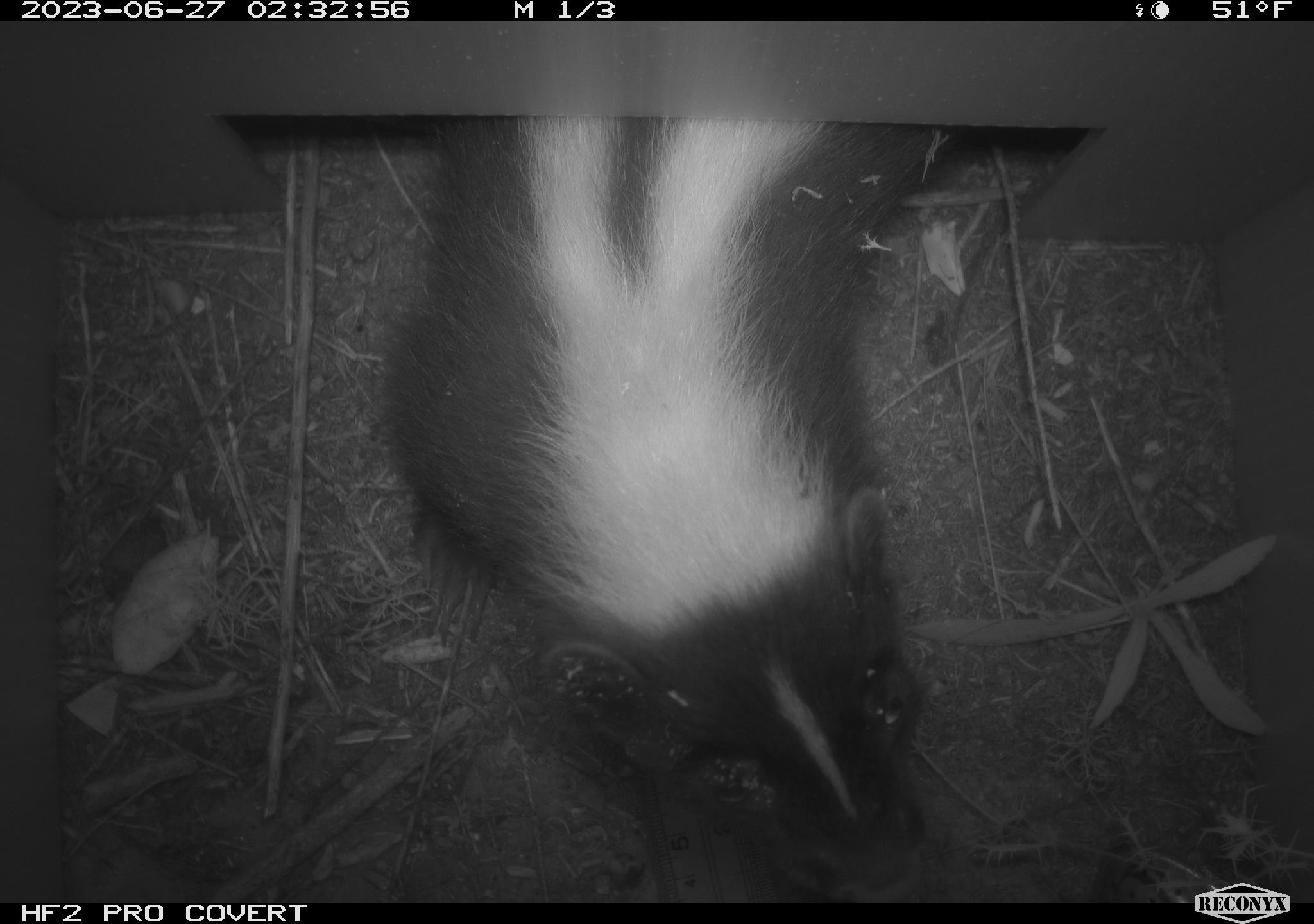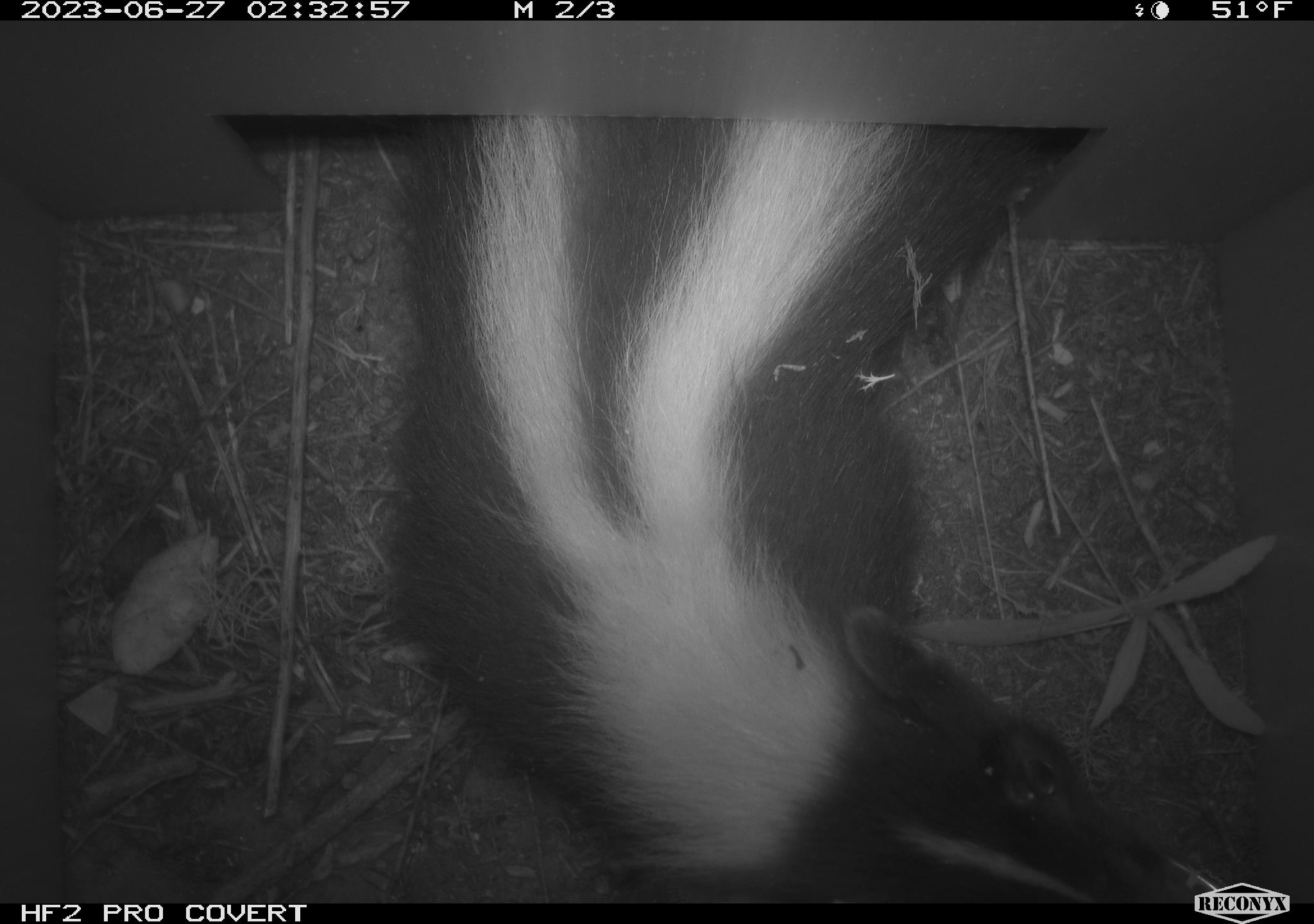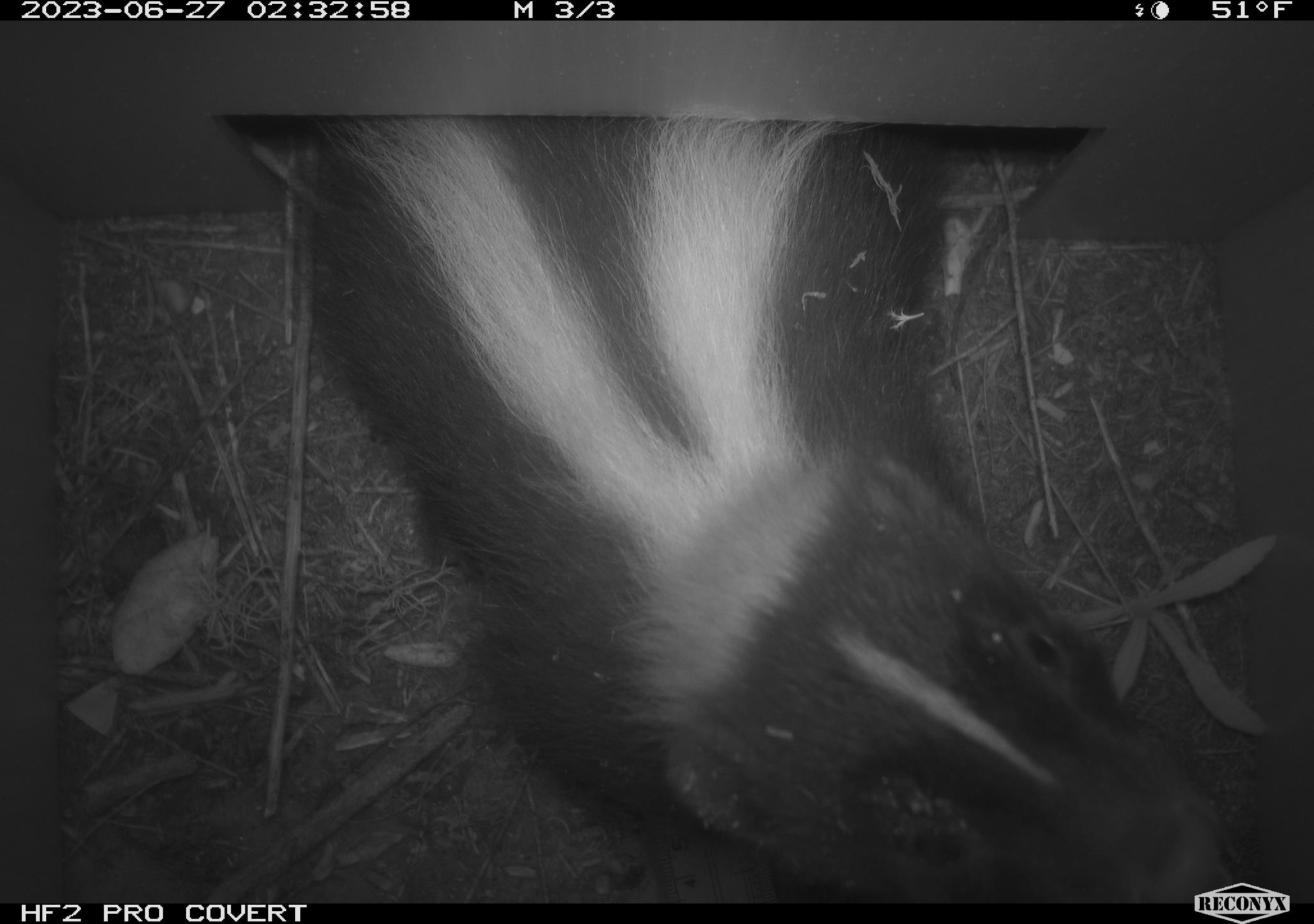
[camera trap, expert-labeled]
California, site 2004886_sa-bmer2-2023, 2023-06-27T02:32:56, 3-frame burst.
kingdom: Animalia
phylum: Chordata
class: Mammalia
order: Carnivora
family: Mephitidae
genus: Mephitis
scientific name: Mephitis mephitis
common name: striped skunk